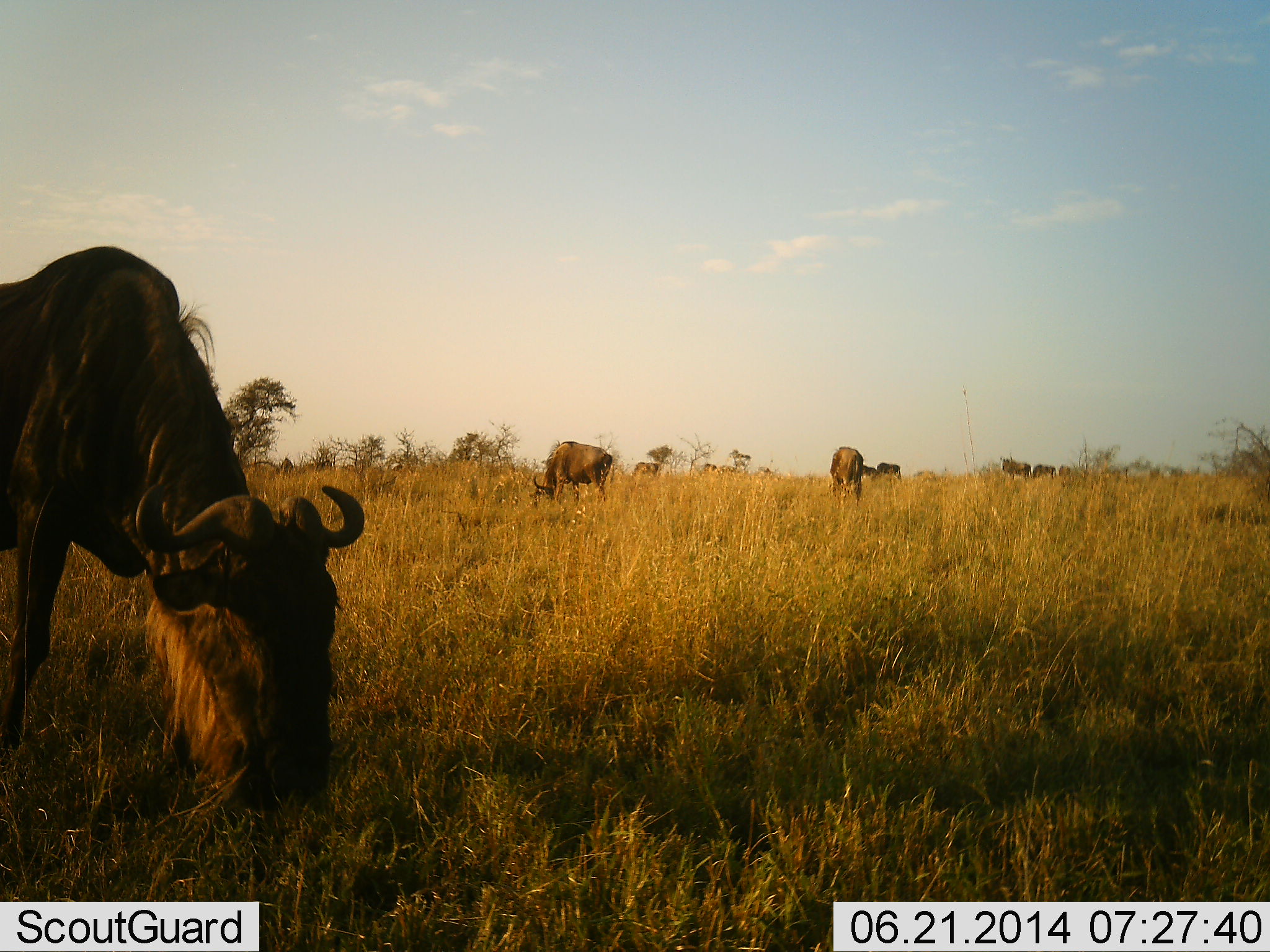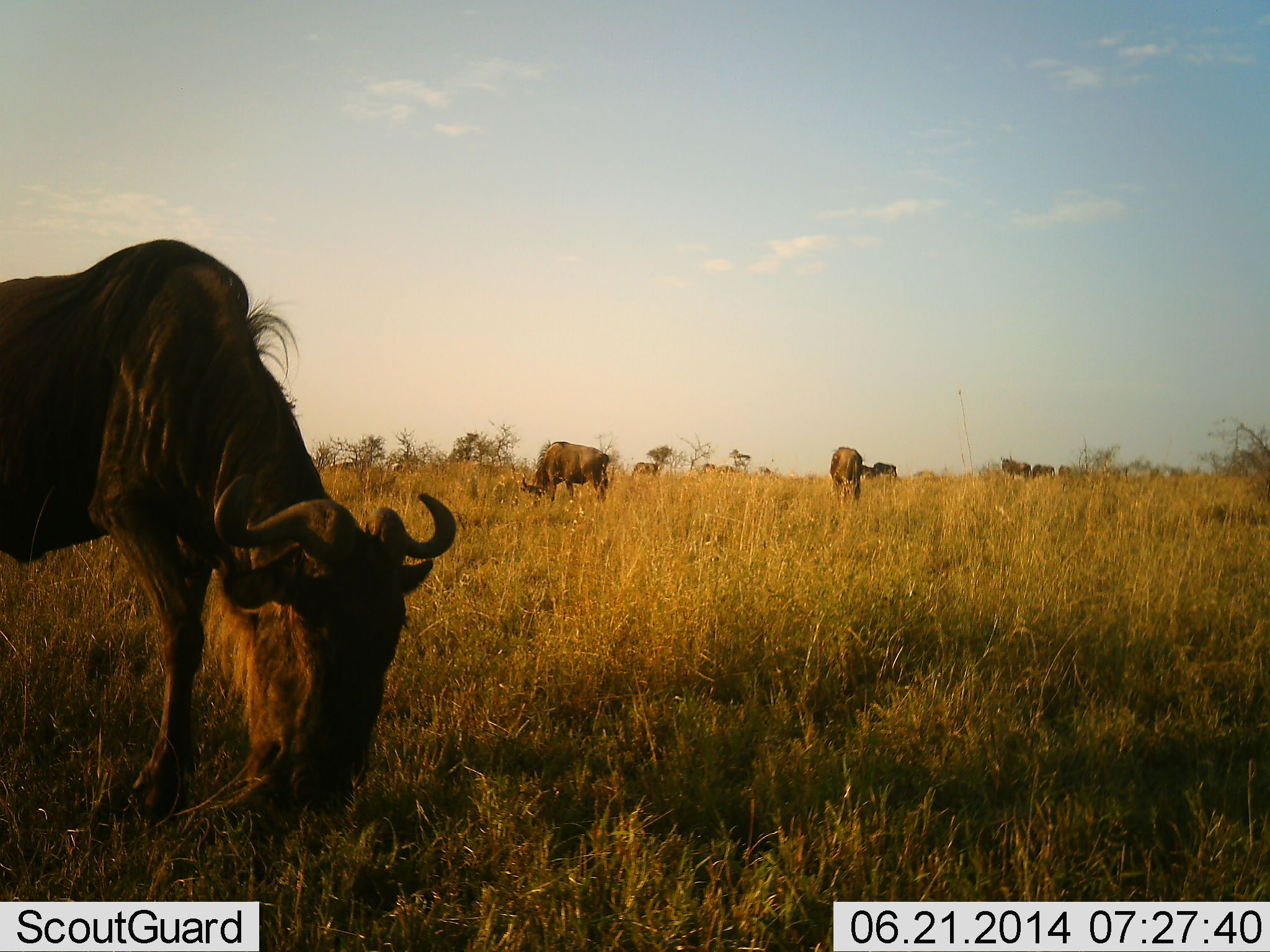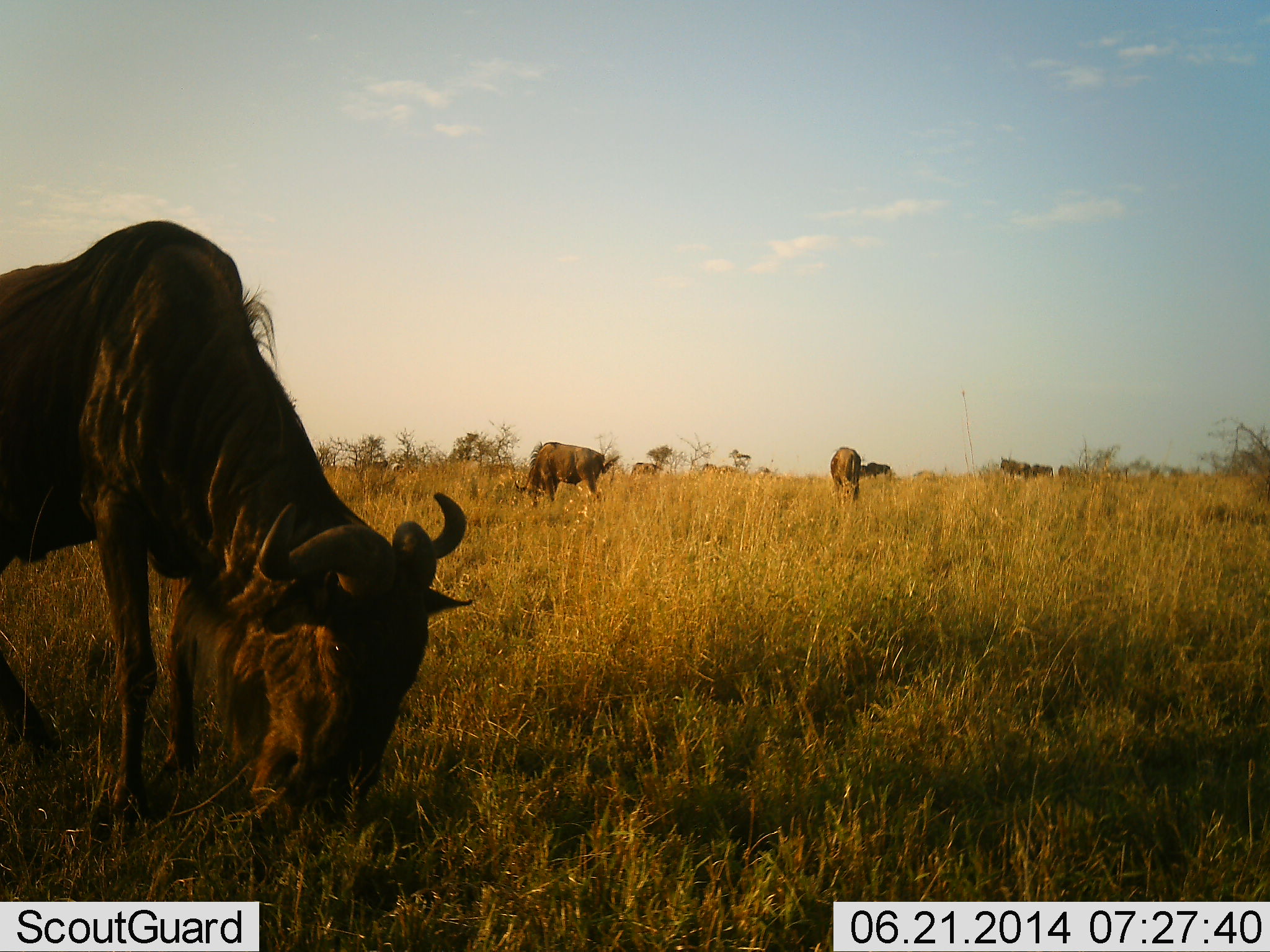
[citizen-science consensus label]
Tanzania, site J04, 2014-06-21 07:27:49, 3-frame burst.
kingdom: Animalia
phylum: Chordata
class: Mammalia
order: Artiodactyla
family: Bovidae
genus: Connochaetes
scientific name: Connochaetes taurinus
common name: blue wildebeest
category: wildebeest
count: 10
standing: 30%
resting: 0%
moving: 20%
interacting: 0%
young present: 0%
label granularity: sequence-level